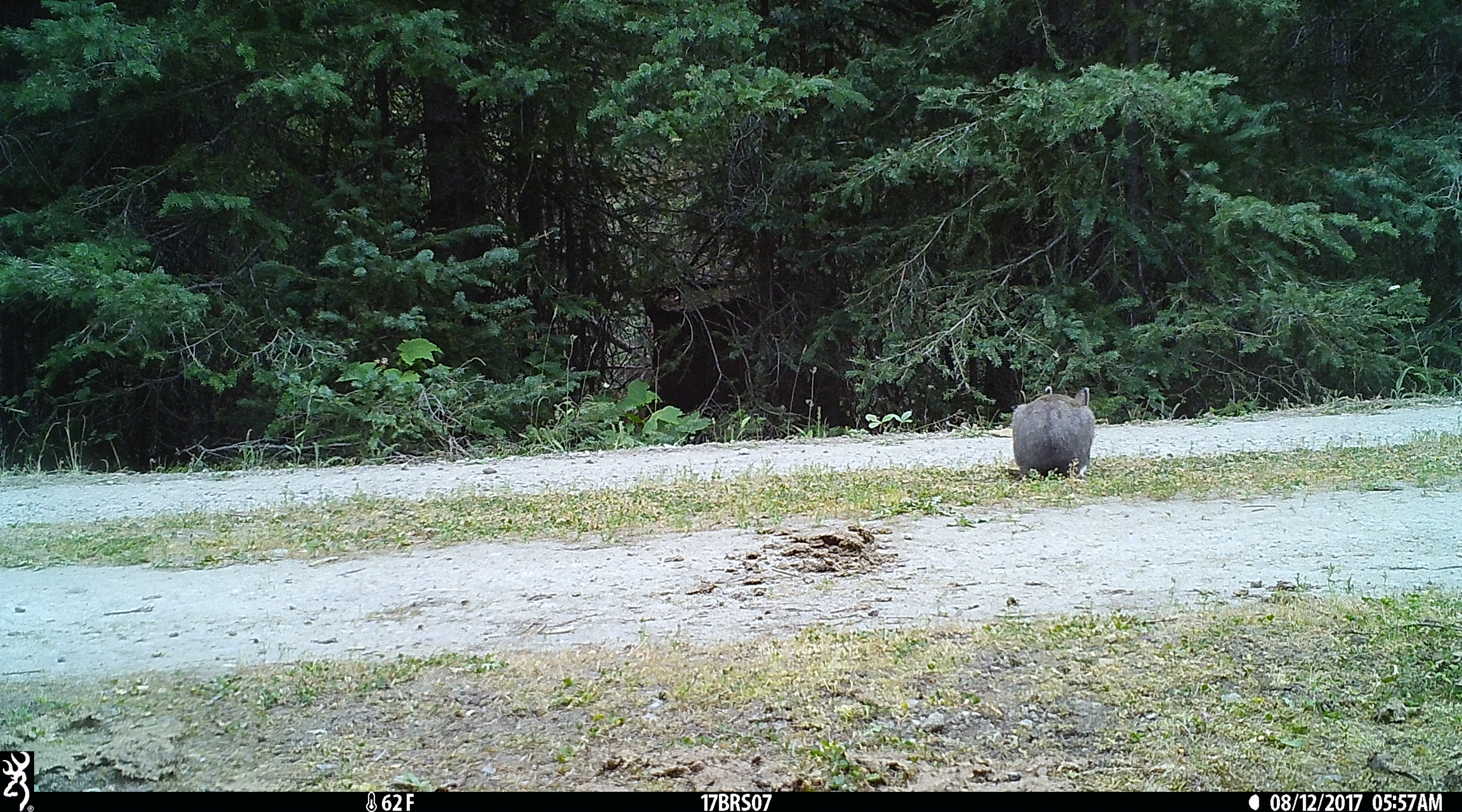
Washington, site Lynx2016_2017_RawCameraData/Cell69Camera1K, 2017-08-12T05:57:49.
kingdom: Animalia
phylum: Chordata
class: Mammalia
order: Lagomorpha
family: Leporidae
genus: Lepus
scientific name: Lepus americanus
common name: snowshoe hare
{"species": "Lepus americanus (snowshoe hare)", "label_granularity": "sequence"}